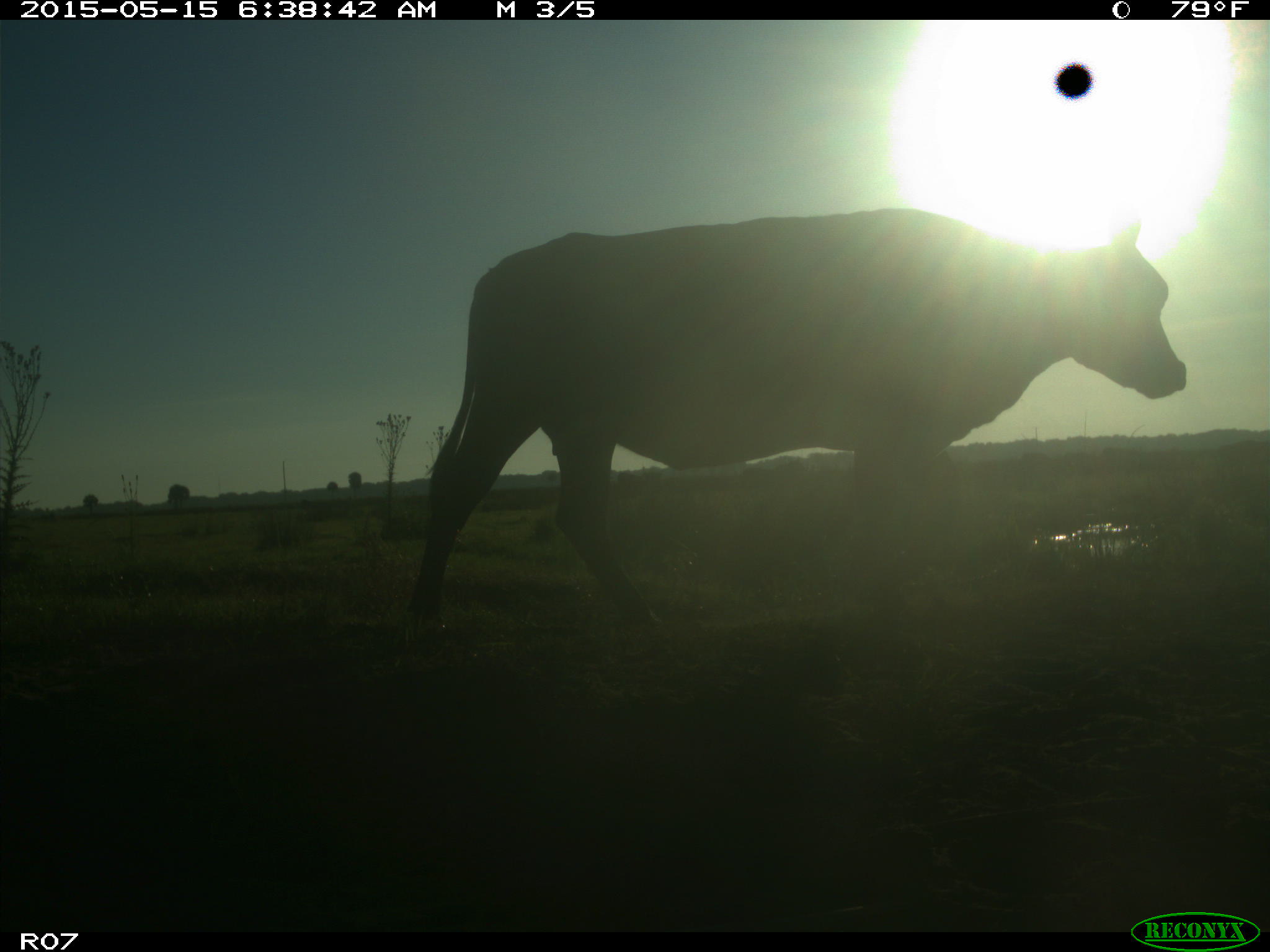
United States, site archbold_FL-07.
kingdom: Animalia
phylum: Chordata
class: Mammalia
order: Artiodactyla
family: Bovidae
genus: Bos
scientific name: Bos taurus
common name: domestic cow